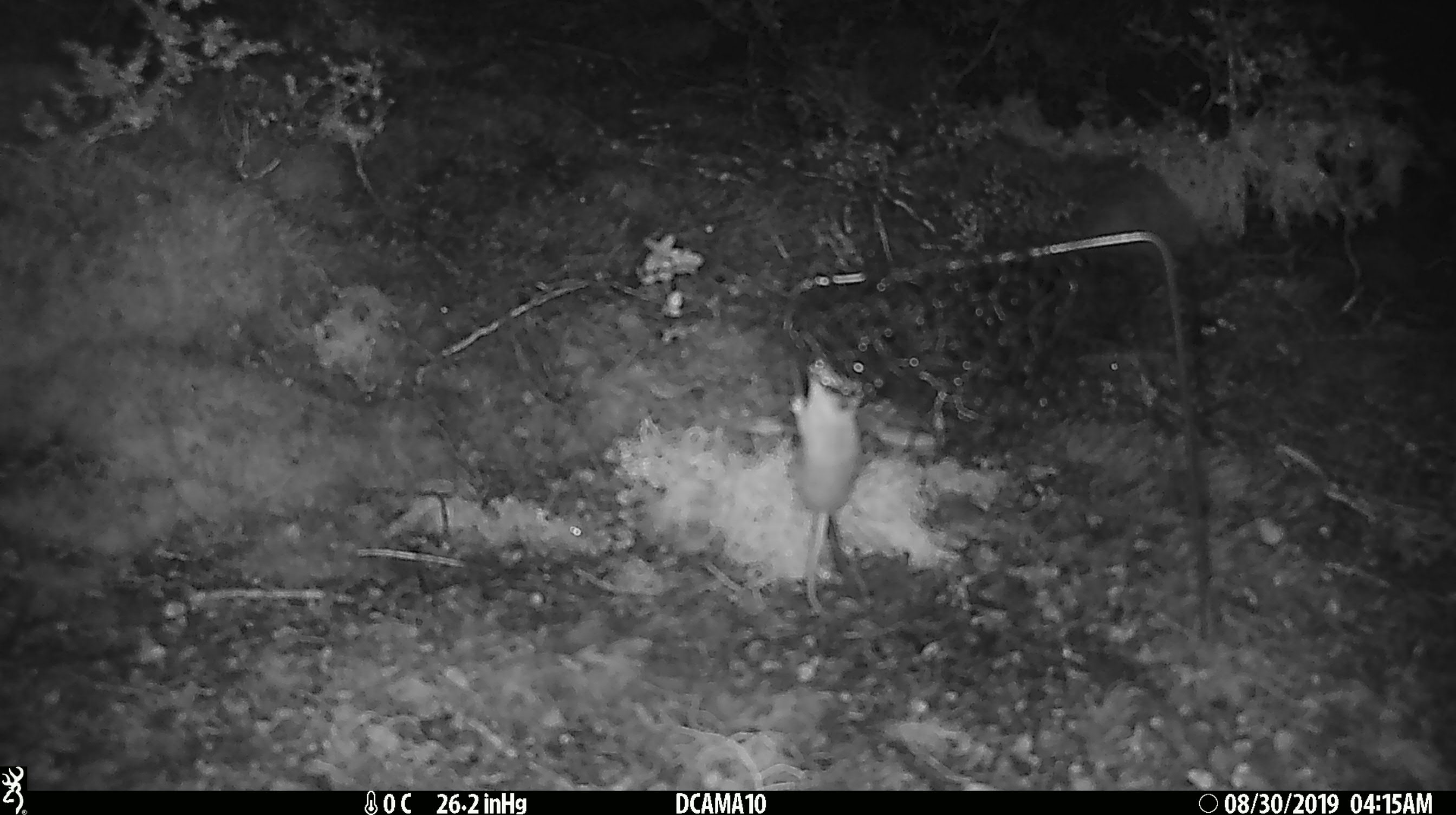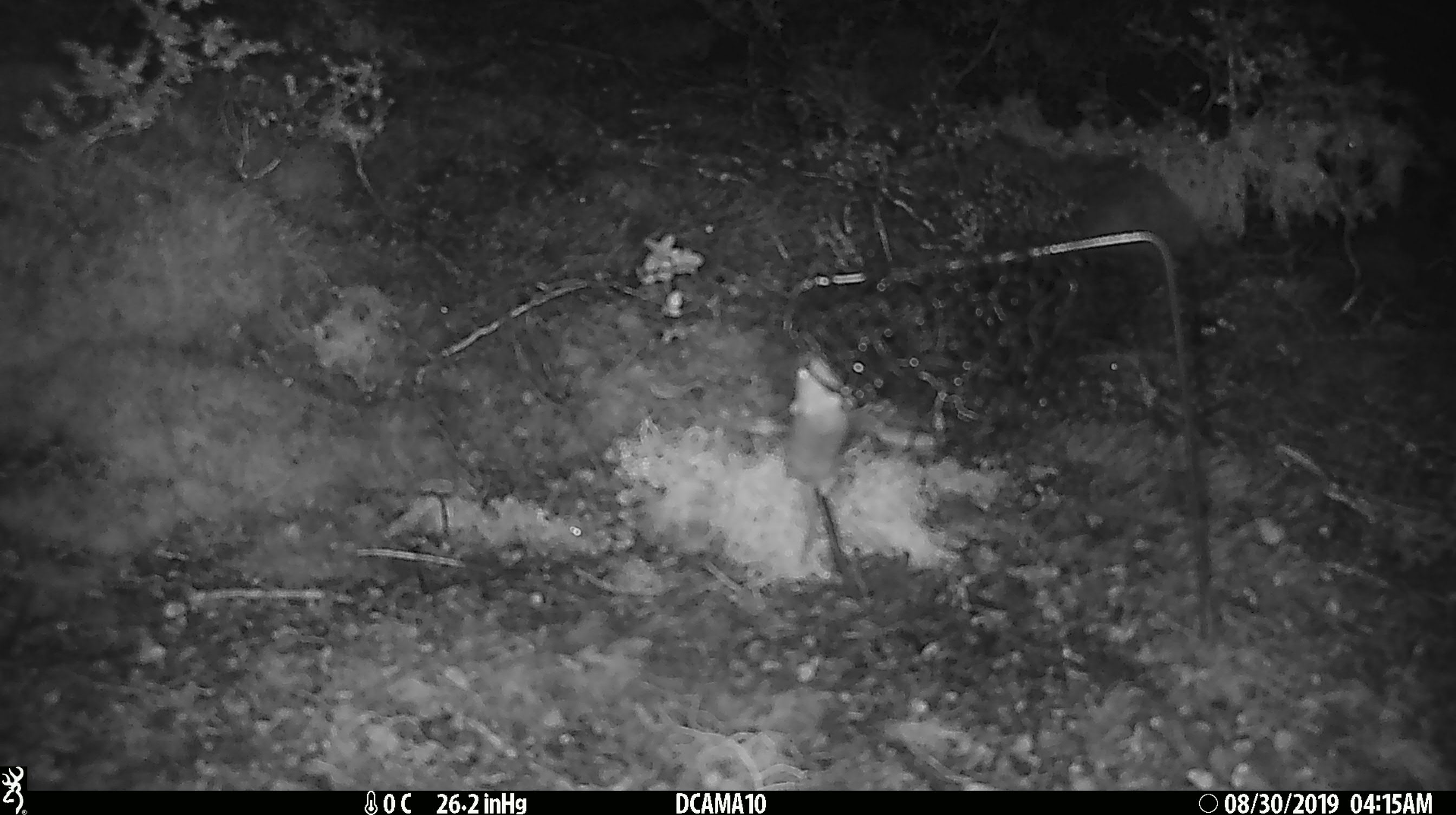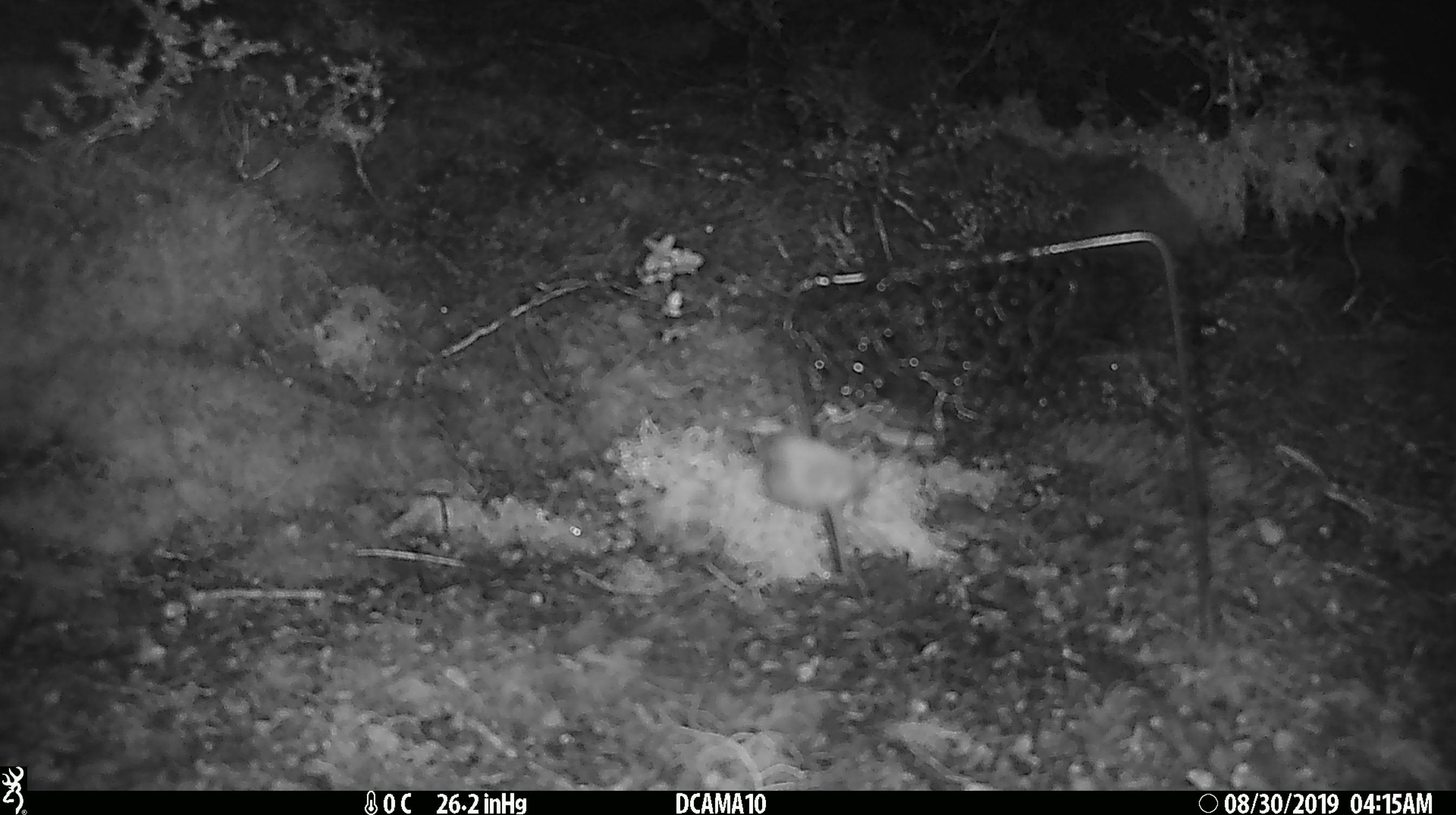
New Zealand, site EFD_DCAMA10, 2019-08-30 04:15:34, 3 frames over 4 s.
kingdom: Animalia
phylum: Chordata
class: Mammalia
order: Rodentia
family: Muridae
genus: Mus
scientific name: Mus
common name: mouse